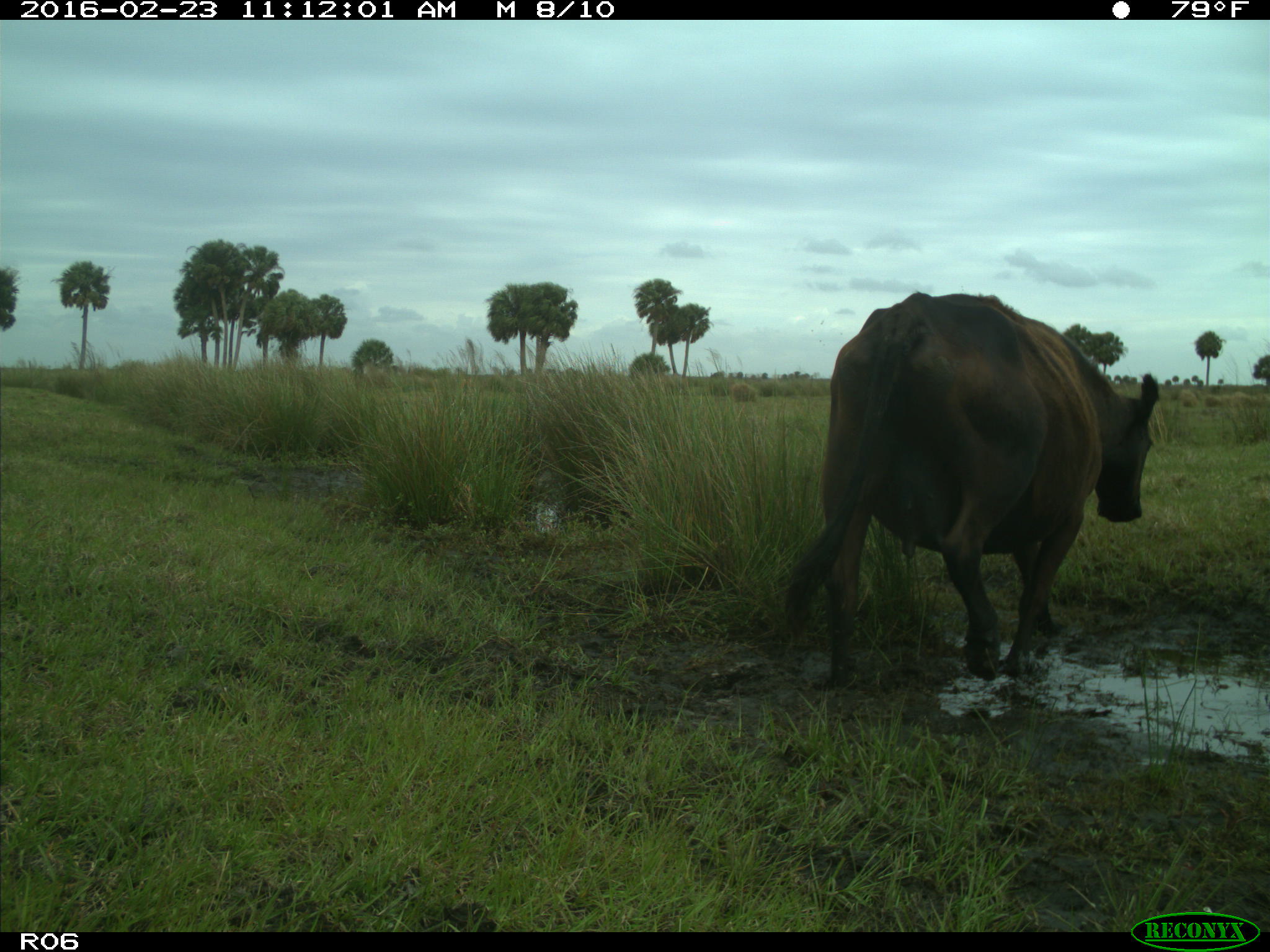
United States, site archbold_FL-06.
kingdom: Animalia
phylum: Chordata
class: Mammalia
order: Artiodactyla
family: Bovidae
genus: Bos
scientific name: Bos taurus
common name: domestic cow